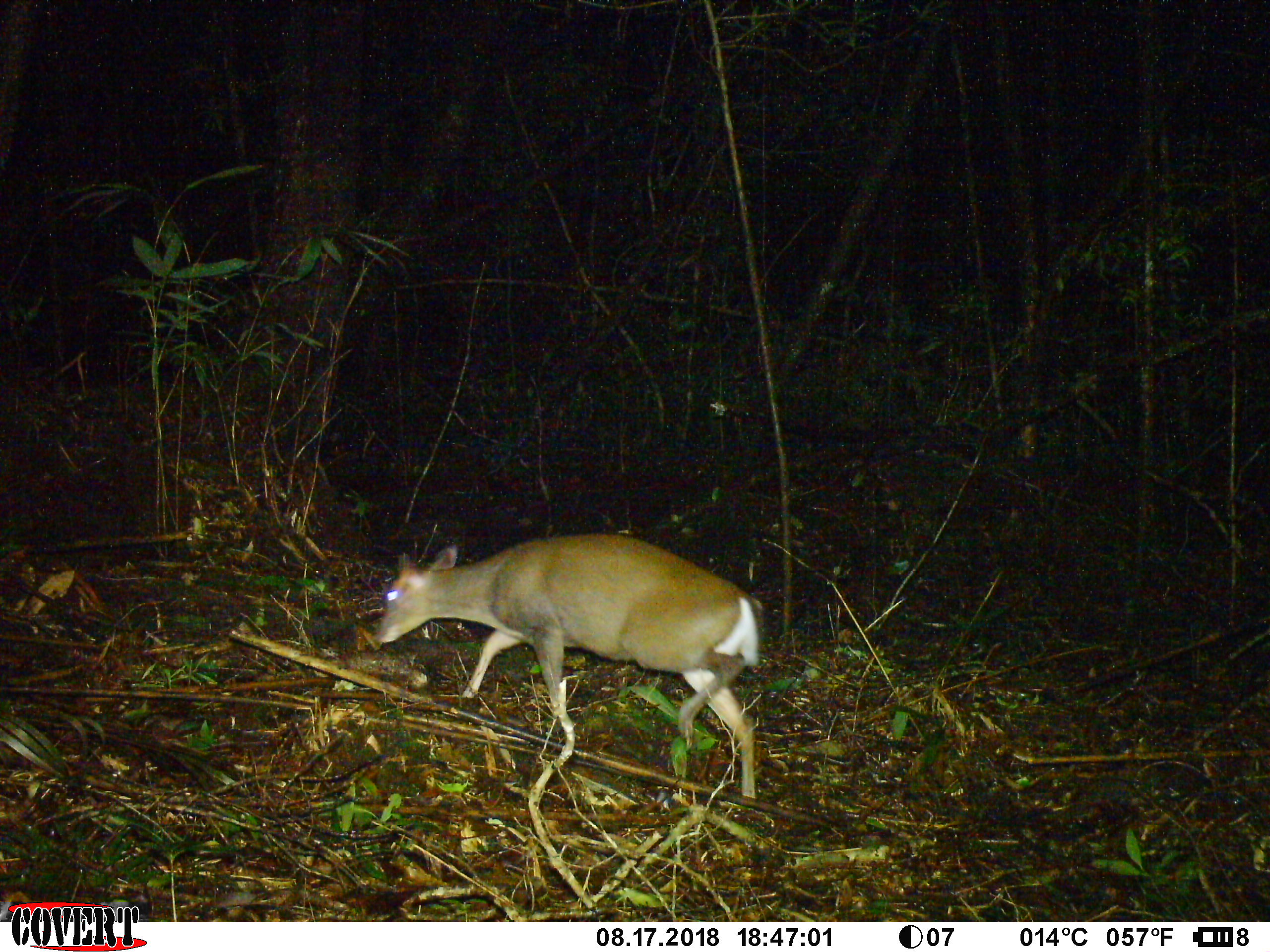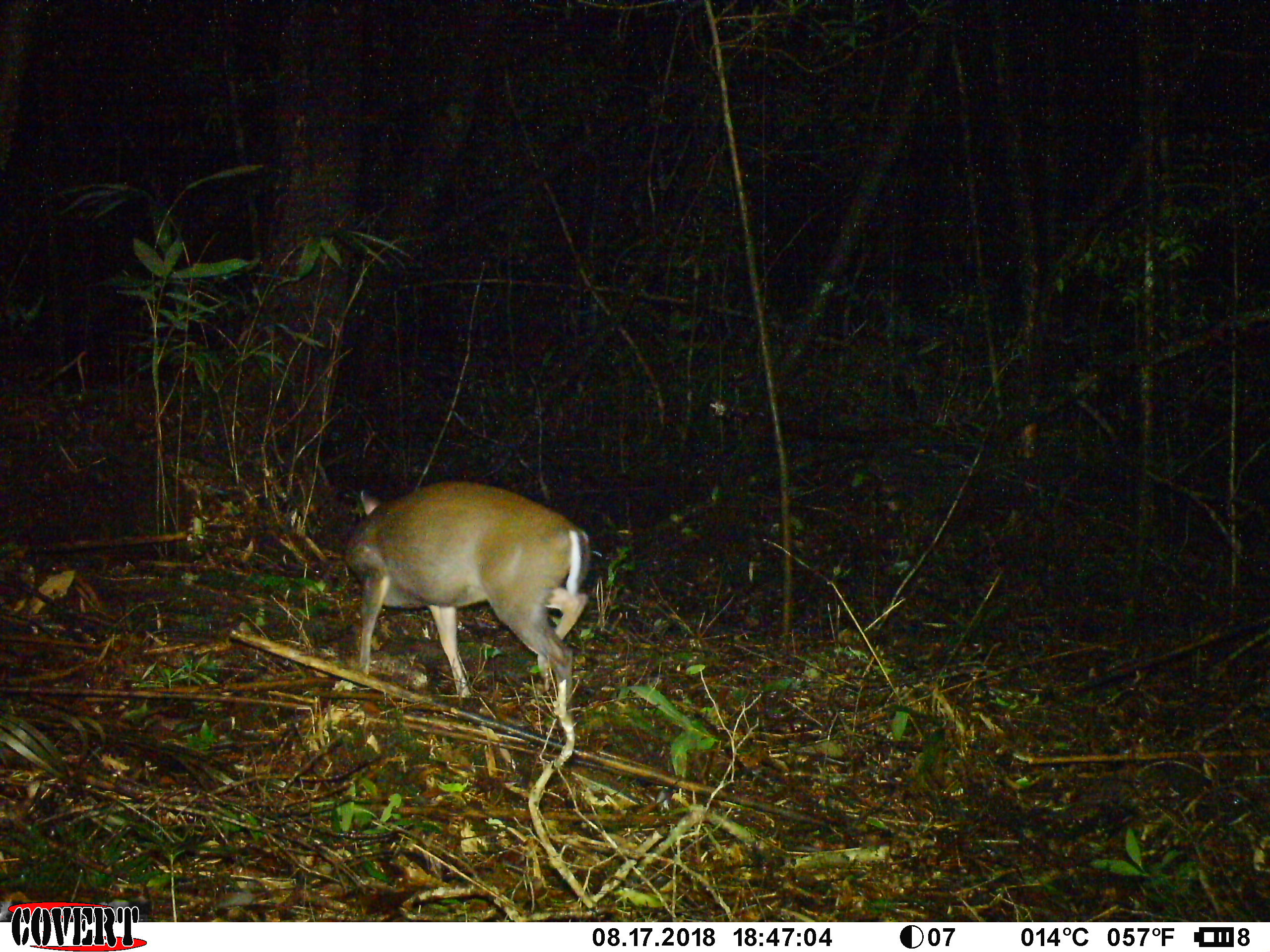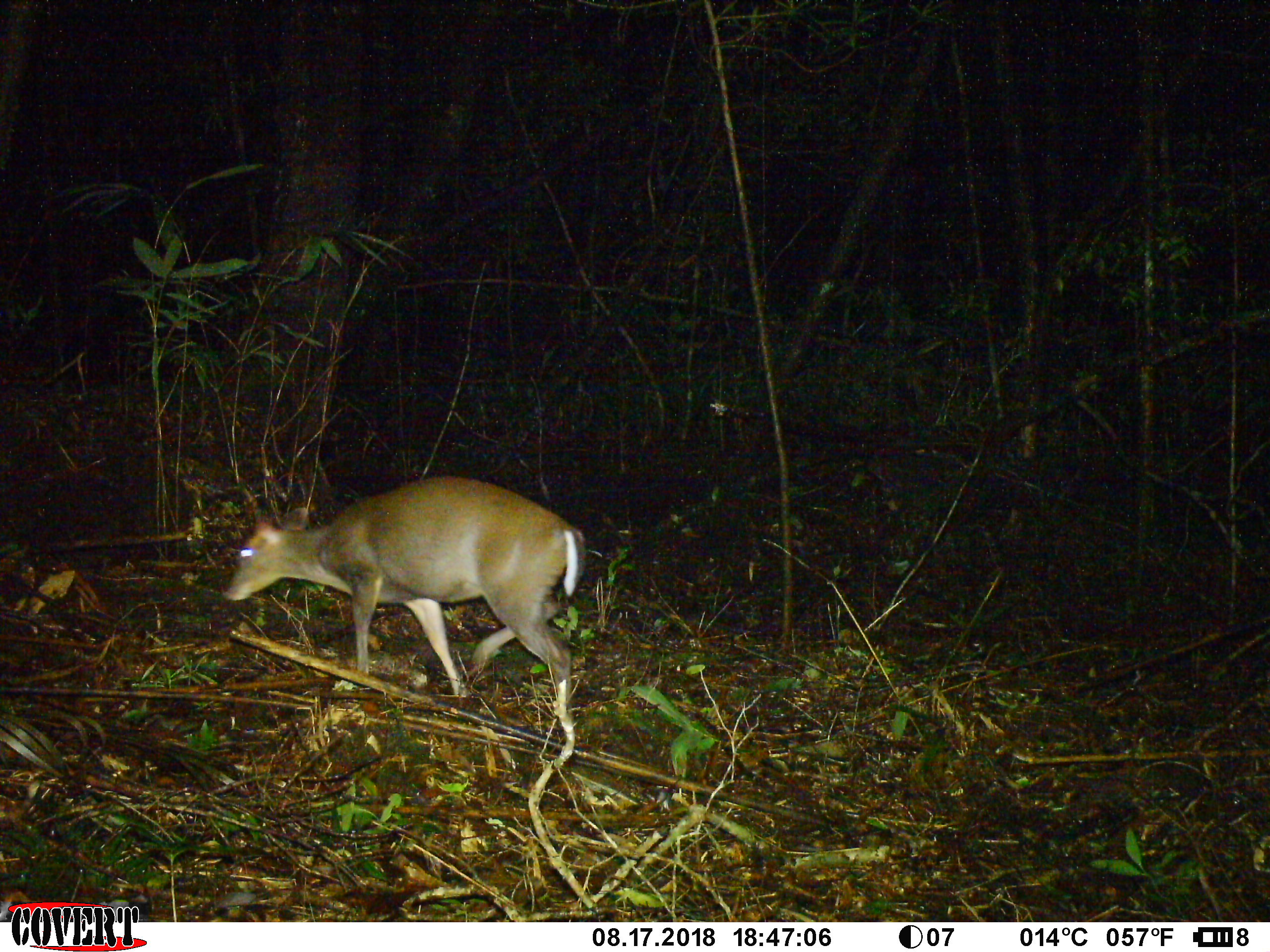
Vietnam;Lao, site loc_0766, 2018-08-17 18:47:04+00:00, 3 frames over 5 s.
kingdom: Animalia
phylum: Chordata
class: Mammalia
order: Artiodactyla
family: Cervidae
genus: Muntiacus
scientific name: Muntiacus rooseveltorum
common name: roosevelt's muntjac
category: roosevelts muntjac group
Roosevelts muntjac group (roosevelt's muntjac) (Muntiacus rooseveltorum). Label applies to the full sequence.